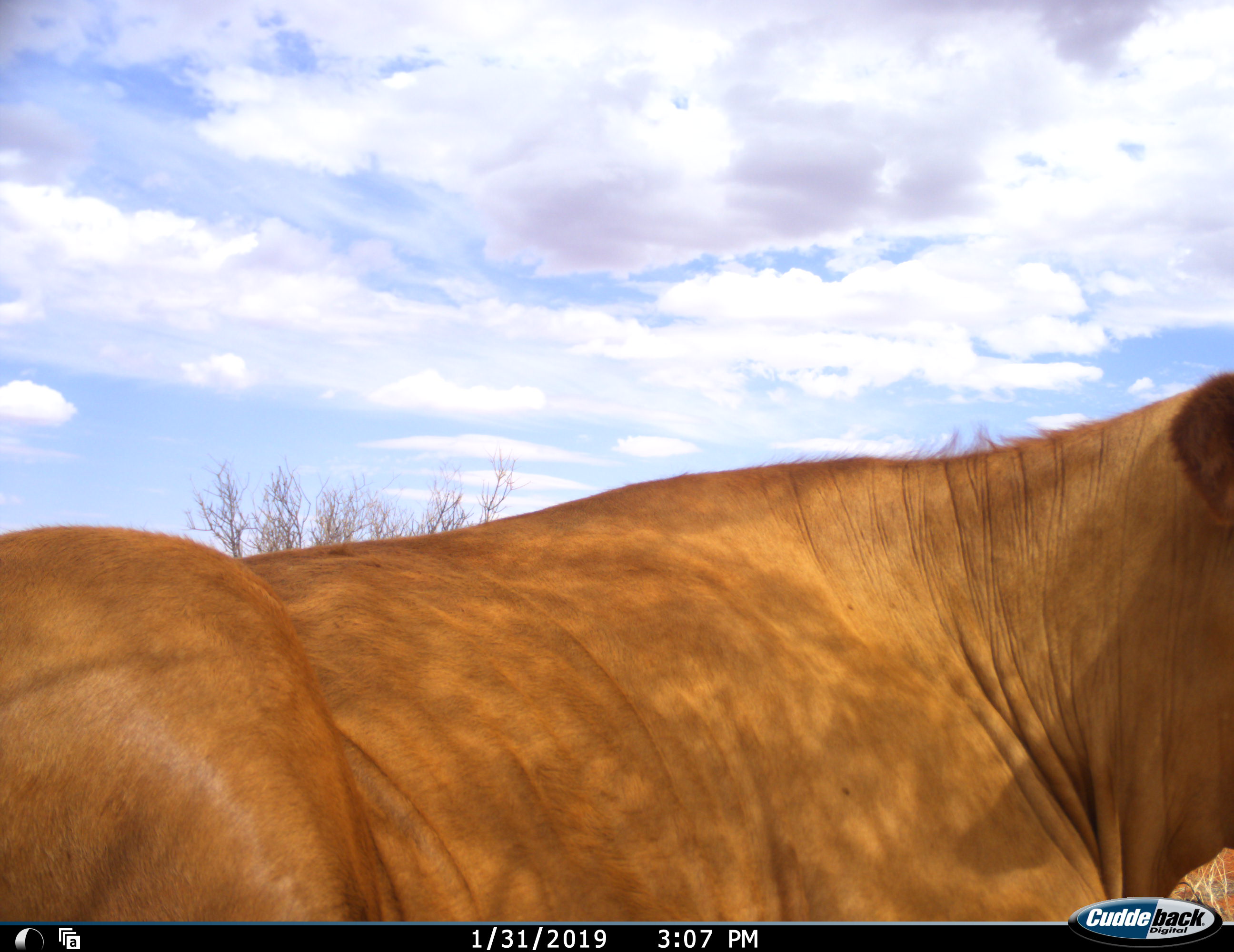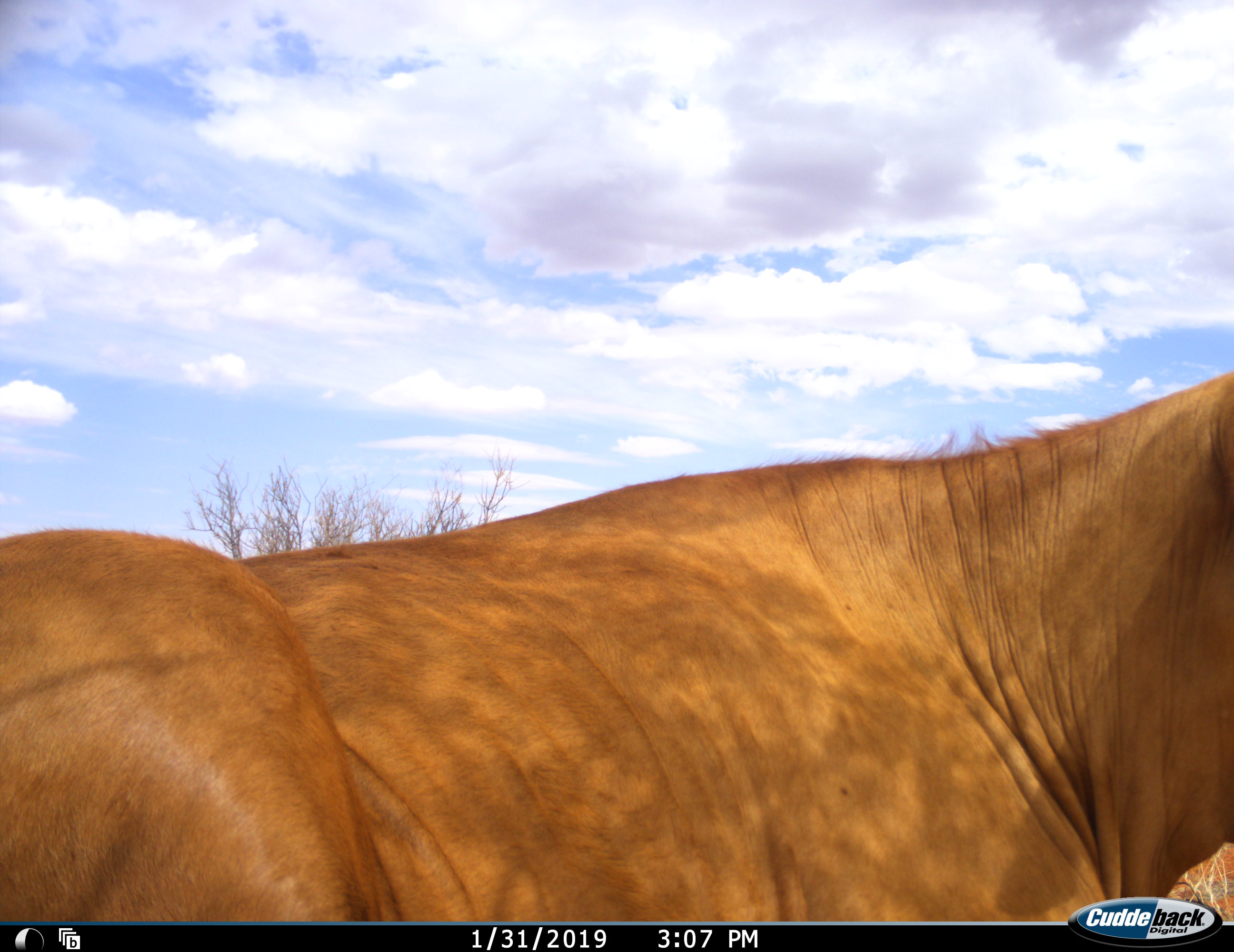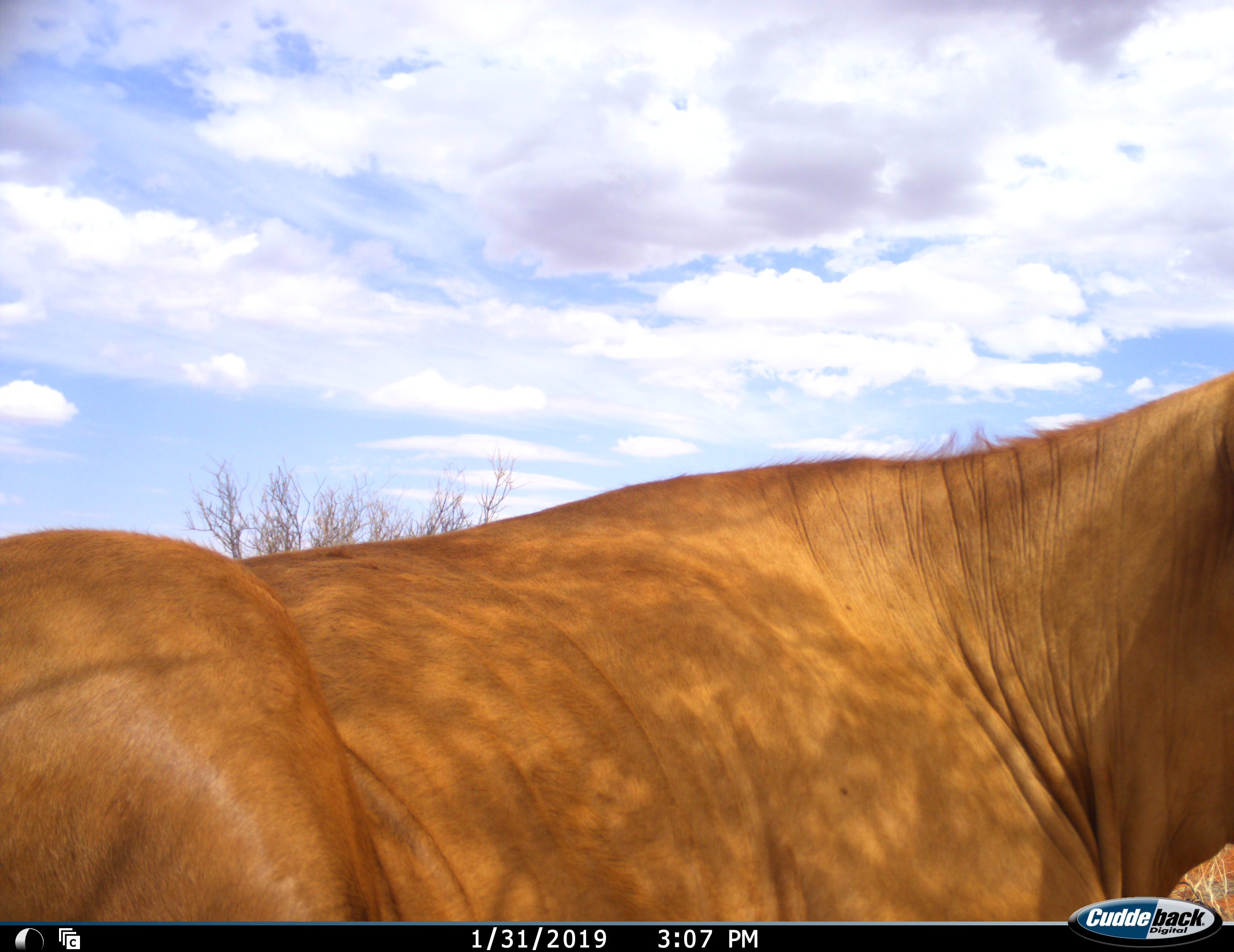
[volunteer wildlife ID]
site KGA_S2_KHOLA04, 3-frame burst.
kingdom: Animalia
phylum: Chordata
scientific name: Vertebrata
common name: domestic animal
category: domesticanimal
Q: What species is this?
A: Domesticanimal (domestic animal) (Vertebrata).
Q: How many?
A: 1.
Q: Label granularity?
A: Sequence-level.